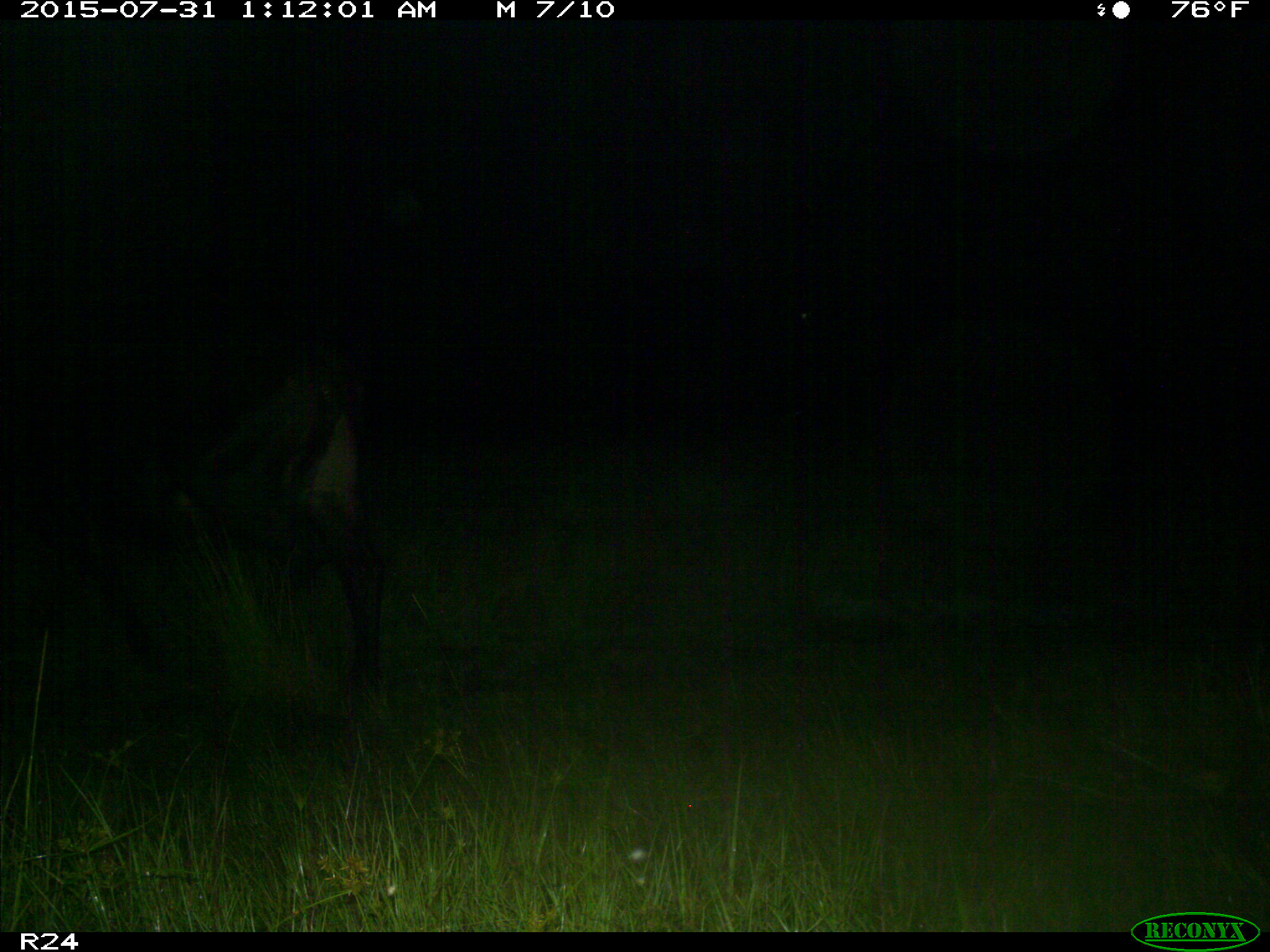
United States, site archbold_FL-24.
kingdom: Animalia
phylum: Chordata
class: Mammalia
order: Artiodactyla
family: Bovidae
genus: Bos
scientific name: Bos taurus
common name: domestic cow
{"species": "Bos taurus (domestic cow)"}